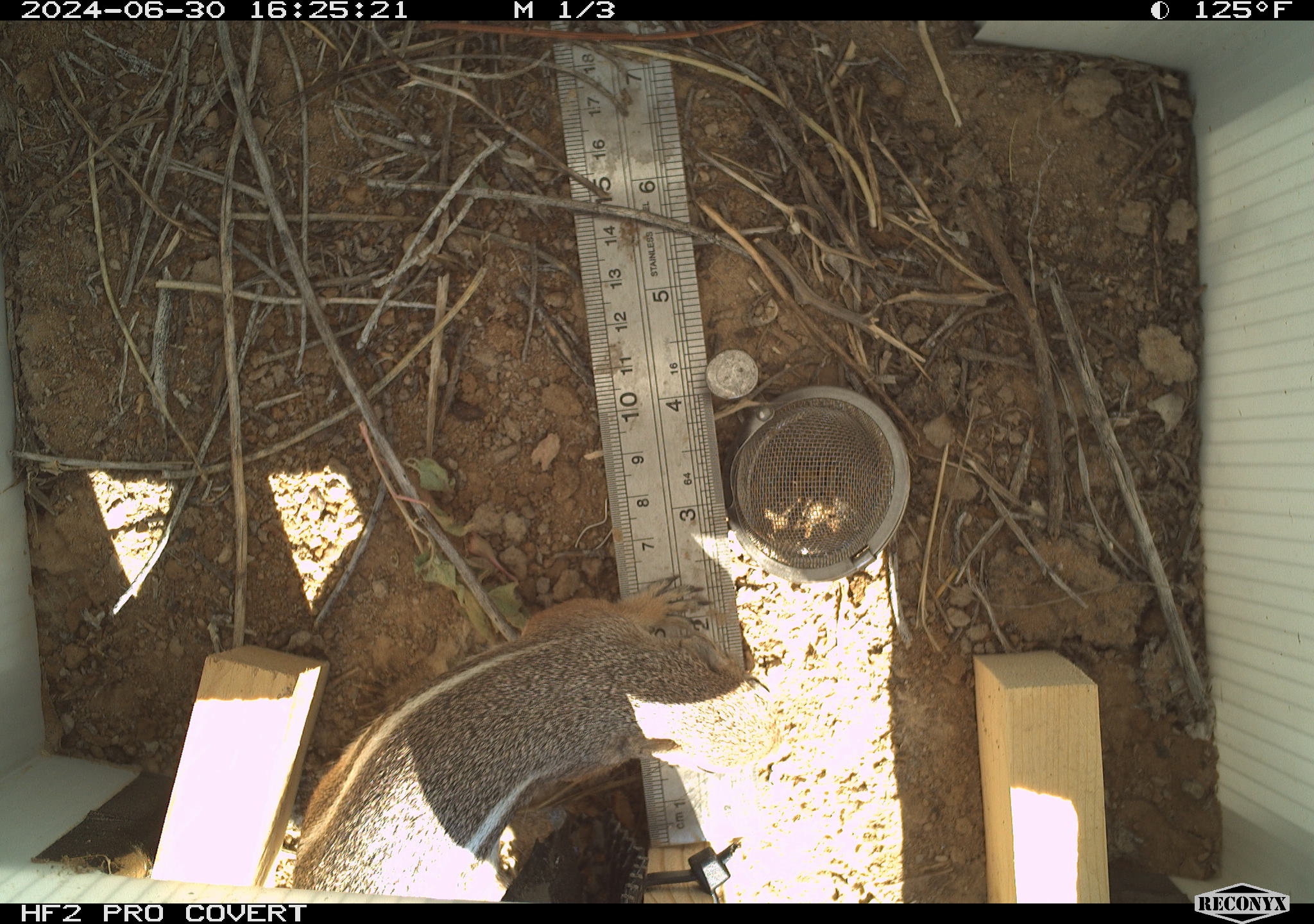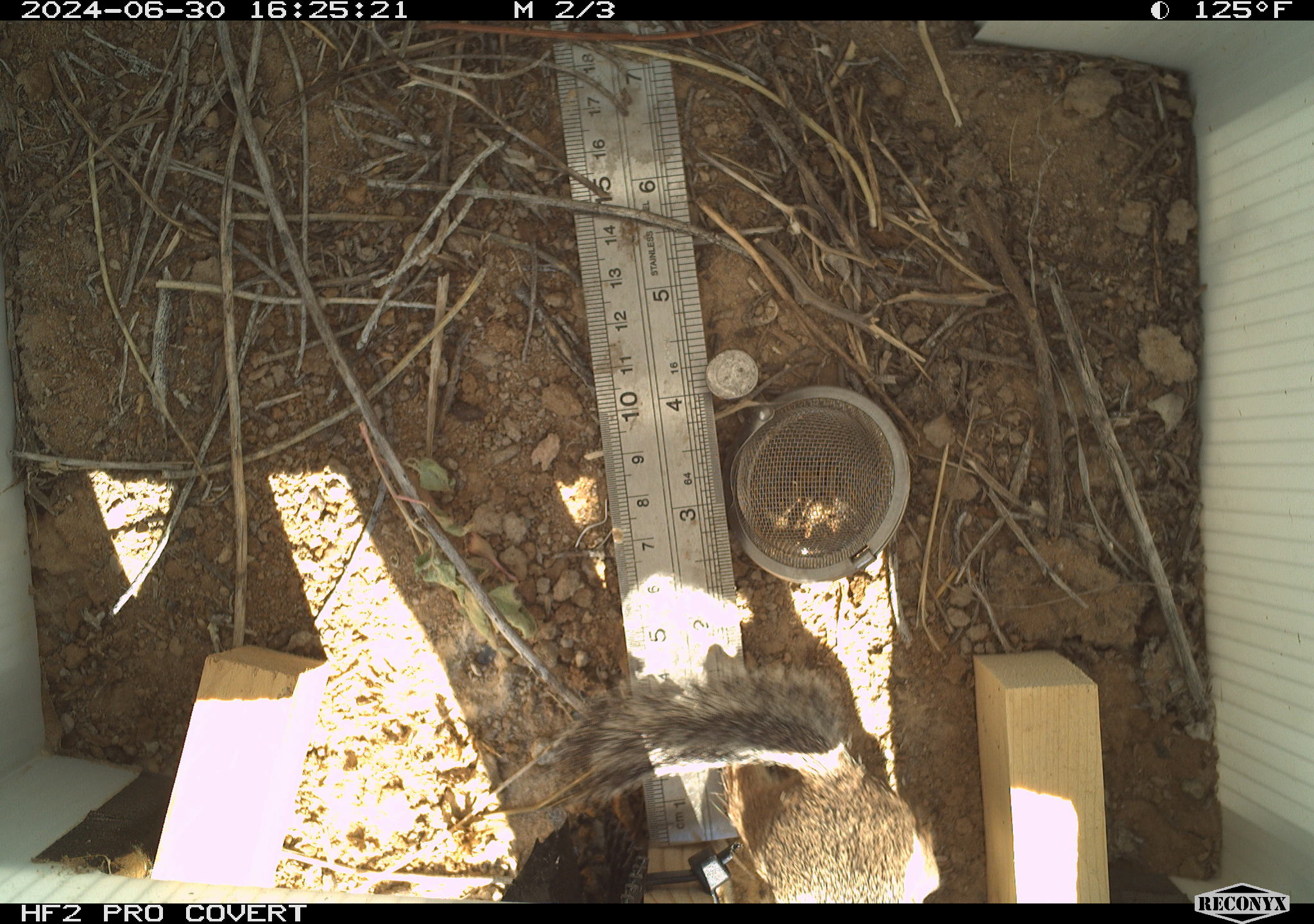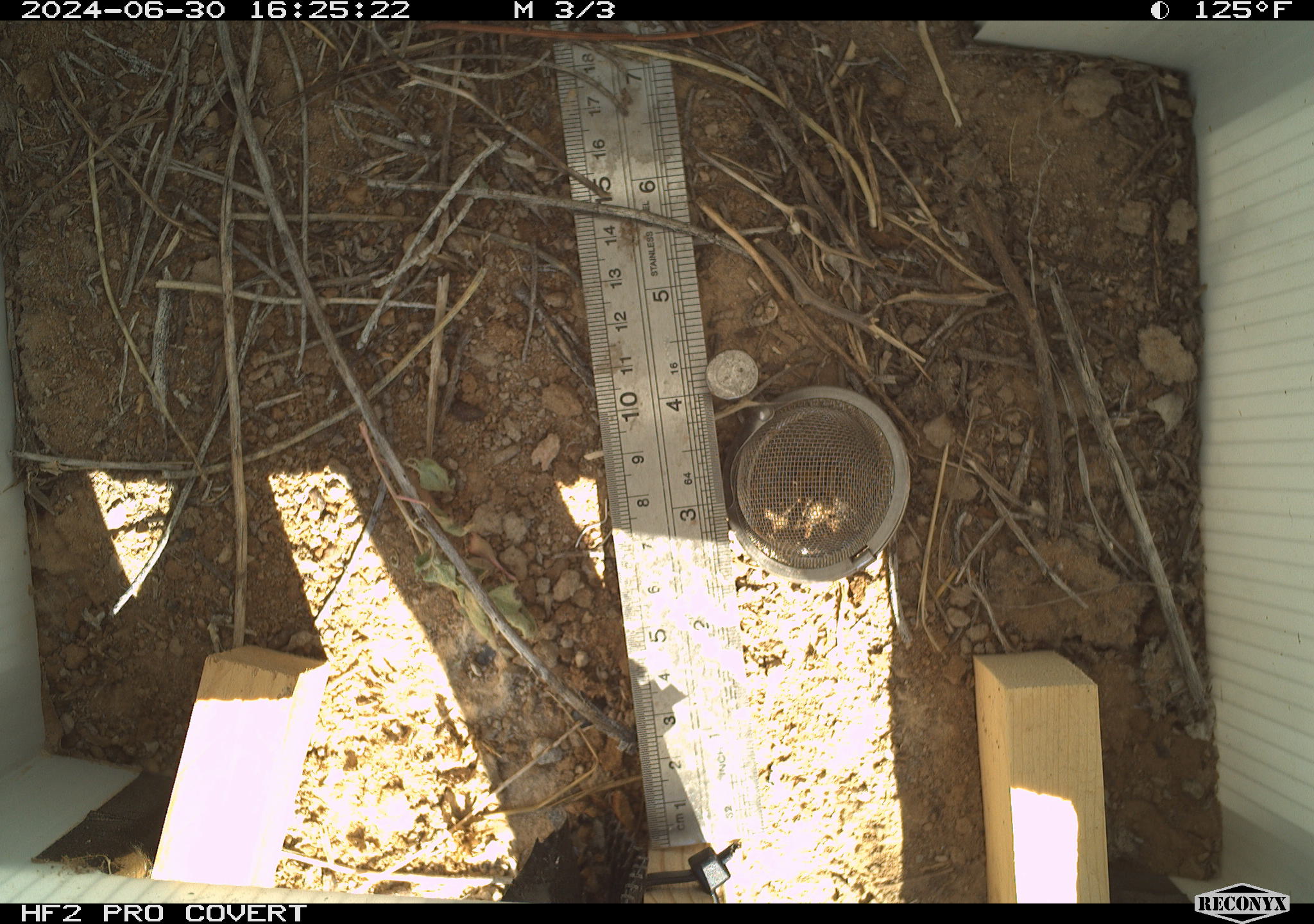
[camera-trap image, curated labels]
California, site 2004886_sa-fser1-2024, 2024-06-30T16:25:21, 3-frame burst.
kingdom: Animalia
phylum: Chordata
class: Mammalia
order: Rodentia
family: Sciuridae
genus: Ammospermophilus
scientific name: Ammospermophilus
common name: antelope ground squirrels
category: ammospermophilus species